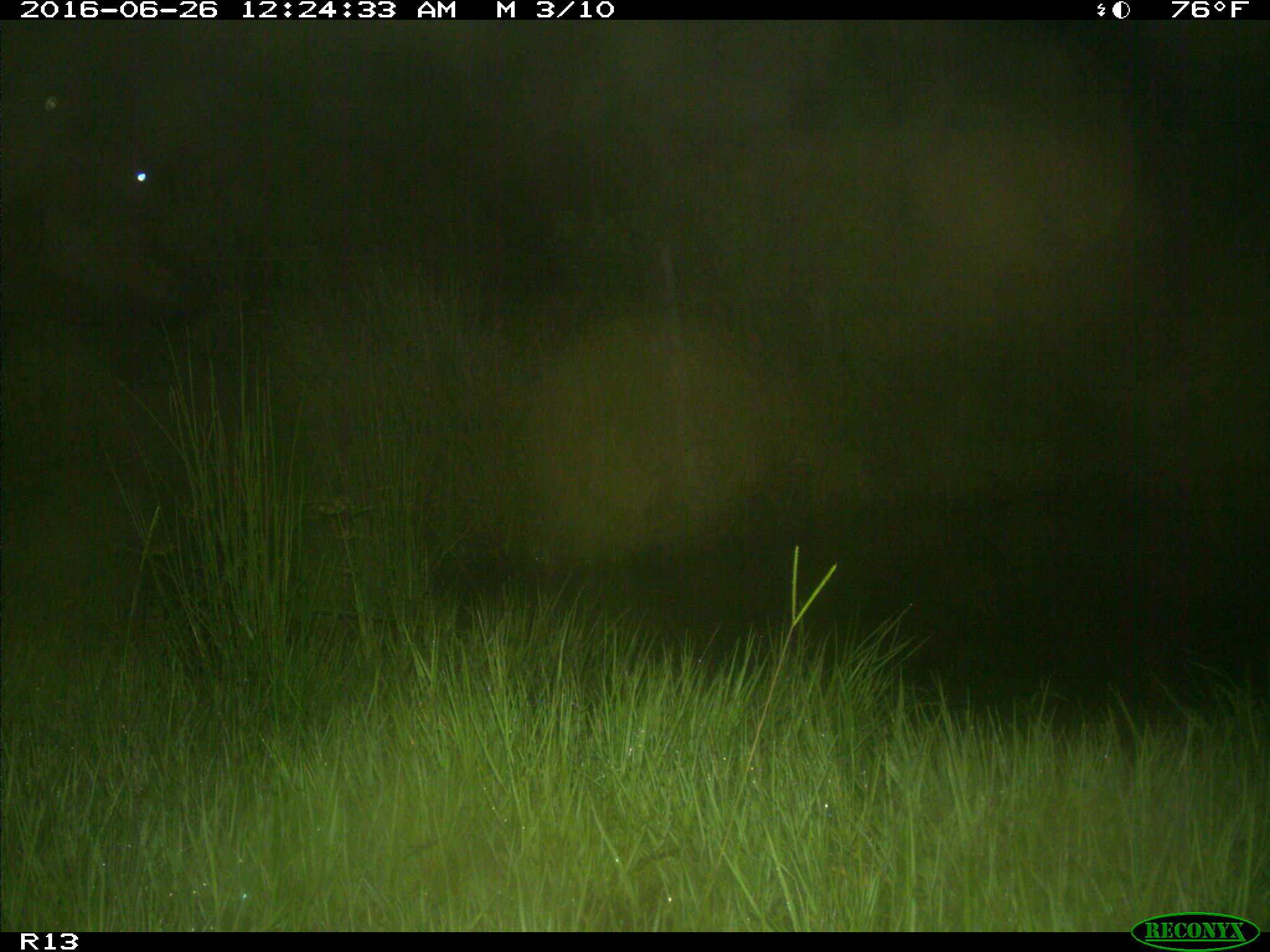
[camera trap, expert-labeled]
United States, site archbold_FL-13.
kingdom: Animalia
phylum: Chordata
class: Mammalia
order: Artiodactyla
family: Bovidae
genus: Bos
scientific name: Bos taurus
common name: domestic cow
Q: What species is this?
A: Bos taurus (domestic cow).